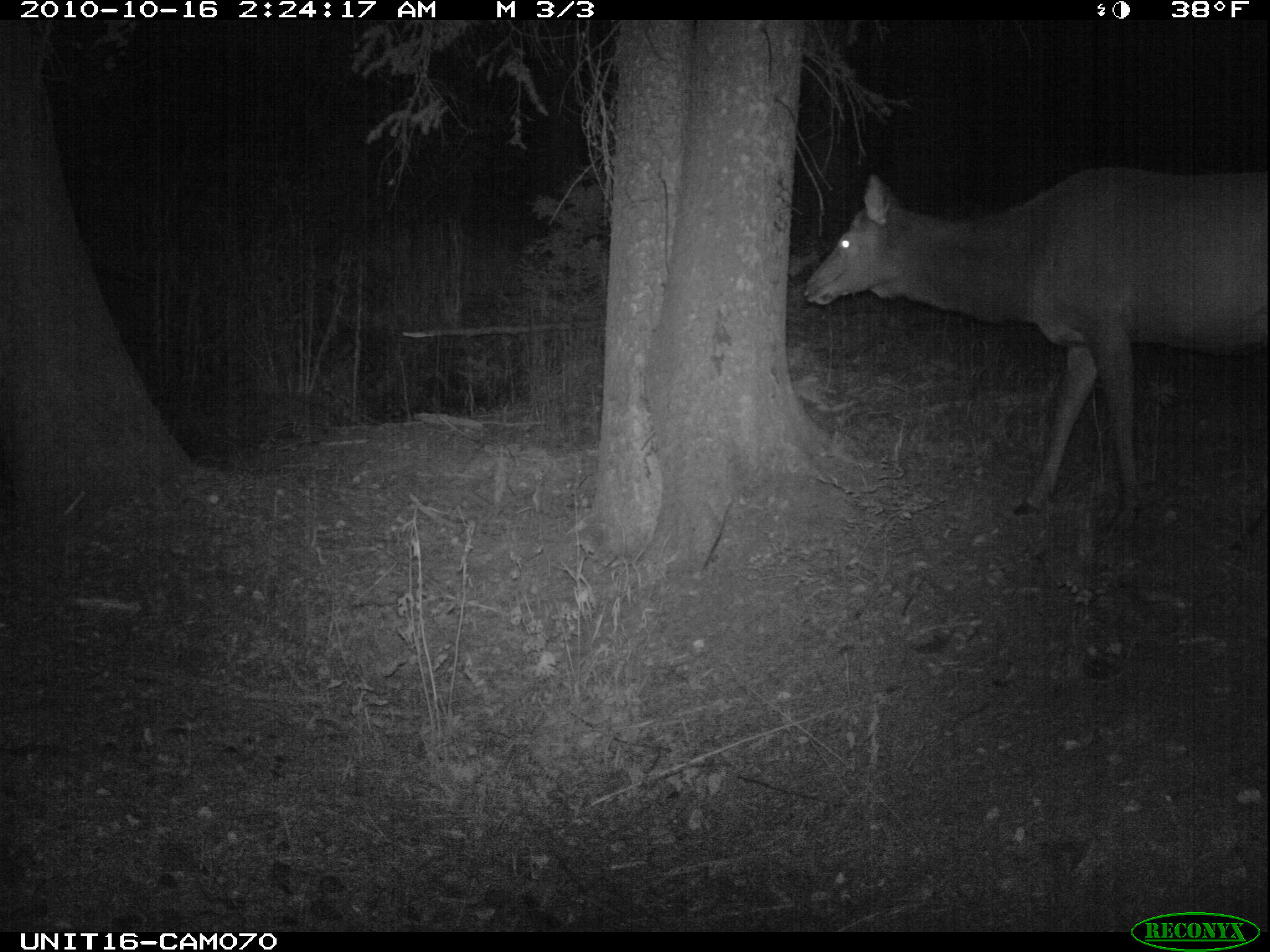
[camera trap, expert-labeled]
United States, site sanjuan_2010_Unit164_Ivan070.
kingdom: Animalia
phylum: Chordata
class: Mammalia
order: Artiodactyla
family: Cervidae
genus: Cervus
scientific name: Cervus elaphus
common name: red deer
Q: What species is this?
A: Cervus elaphus (red deer).